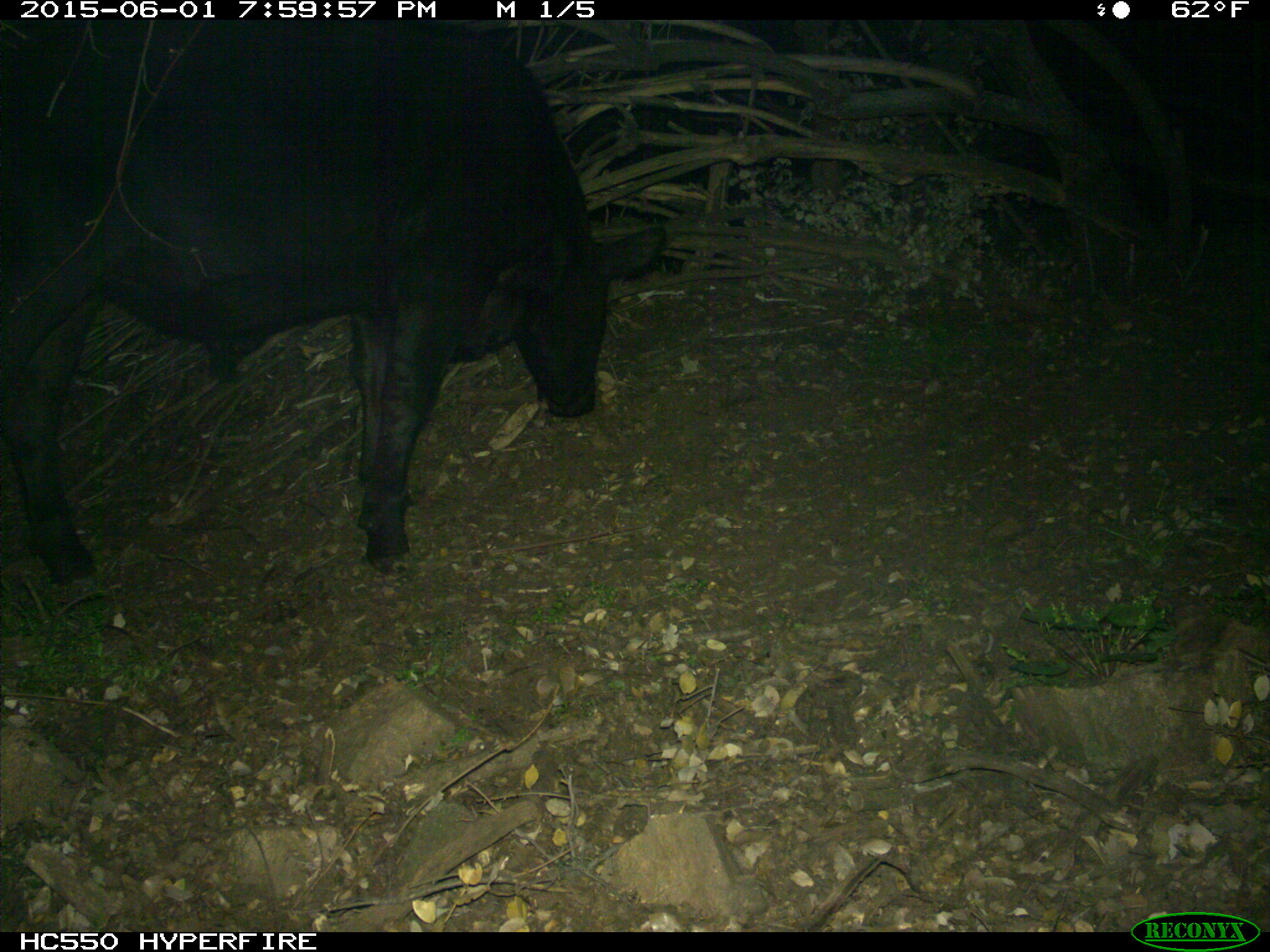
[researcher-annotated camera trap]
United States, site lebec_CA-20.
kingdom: Animalia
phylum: Chordata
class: Mammalia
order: Artiodactyla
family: Bovidae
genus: Bos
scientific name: Bos taurus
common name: domestic cow